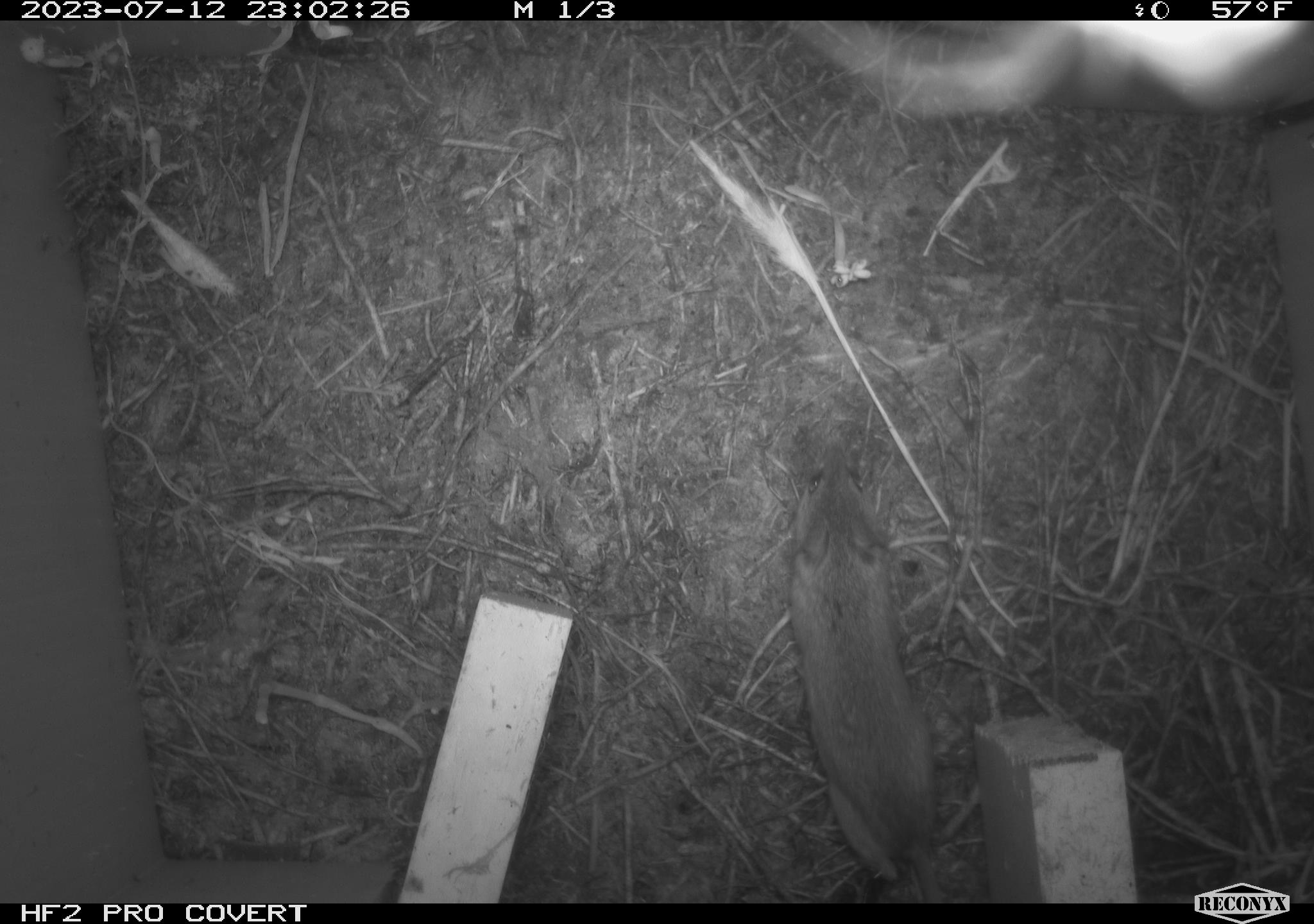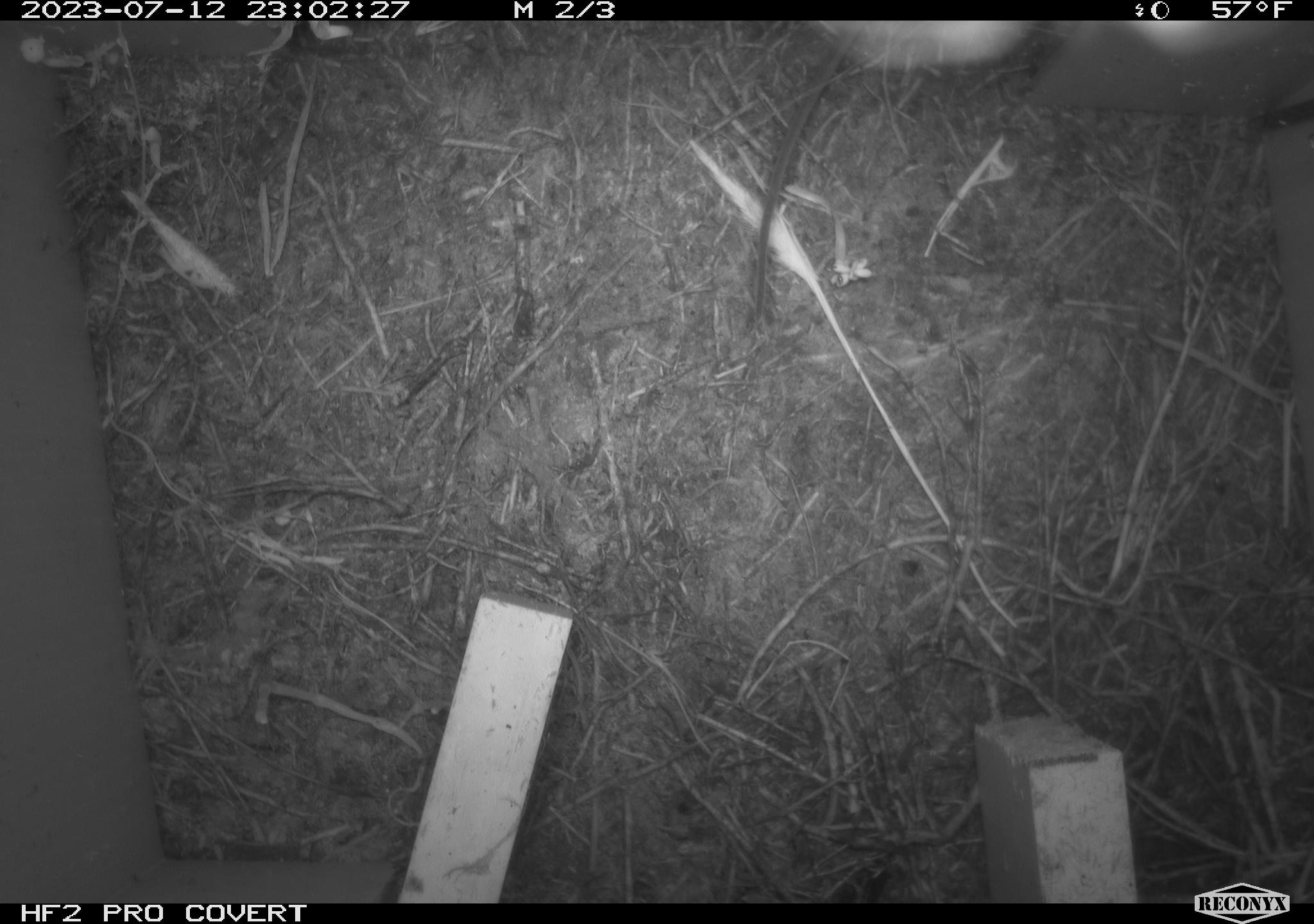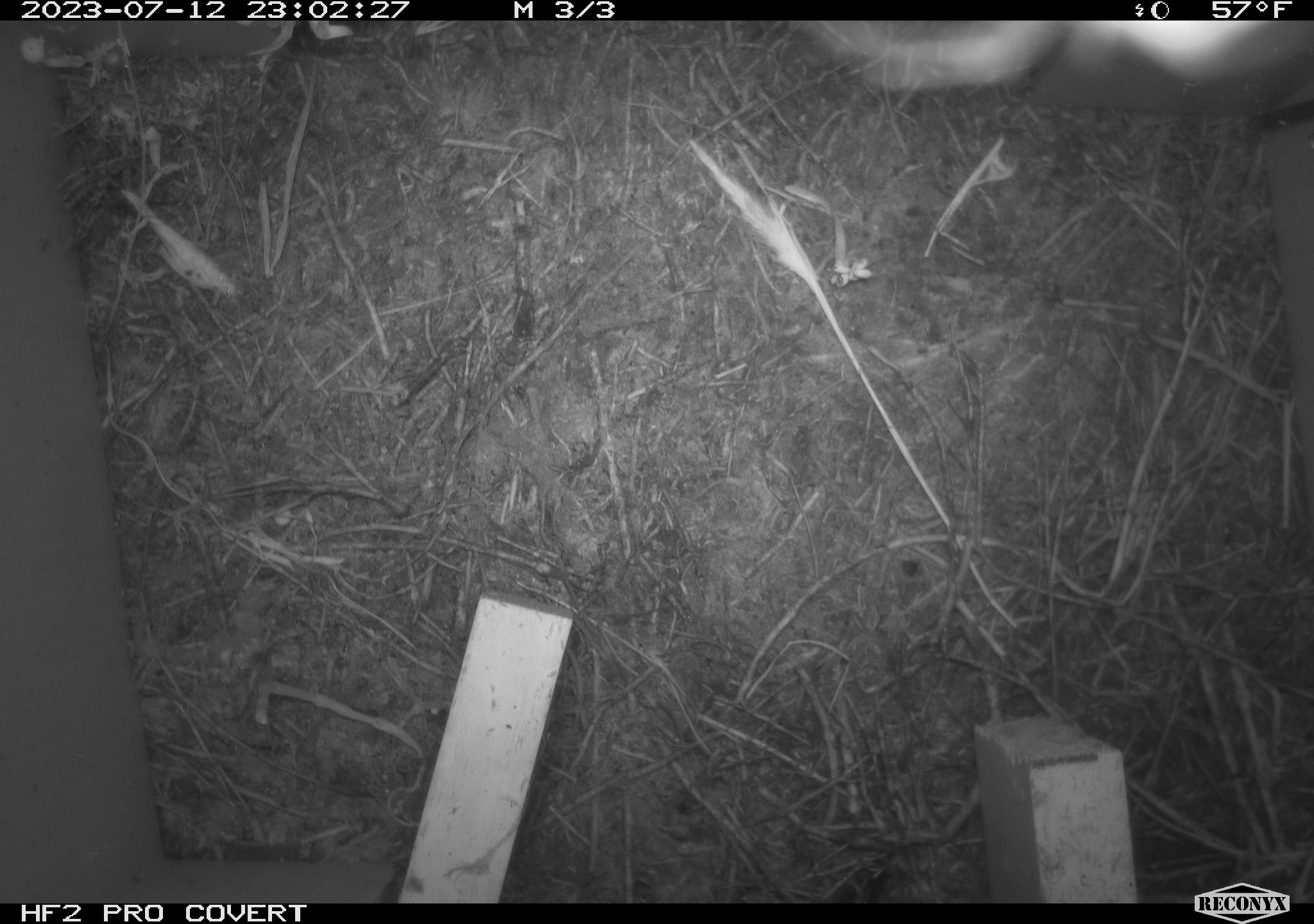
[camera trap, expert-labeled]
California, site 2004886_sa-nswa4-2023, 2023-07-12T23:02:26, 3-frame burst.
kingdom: Animalia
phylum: Chordata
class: Mammalia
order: Rodentia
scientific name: Rodentia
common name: mouse species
Mouse species (Rodentia).